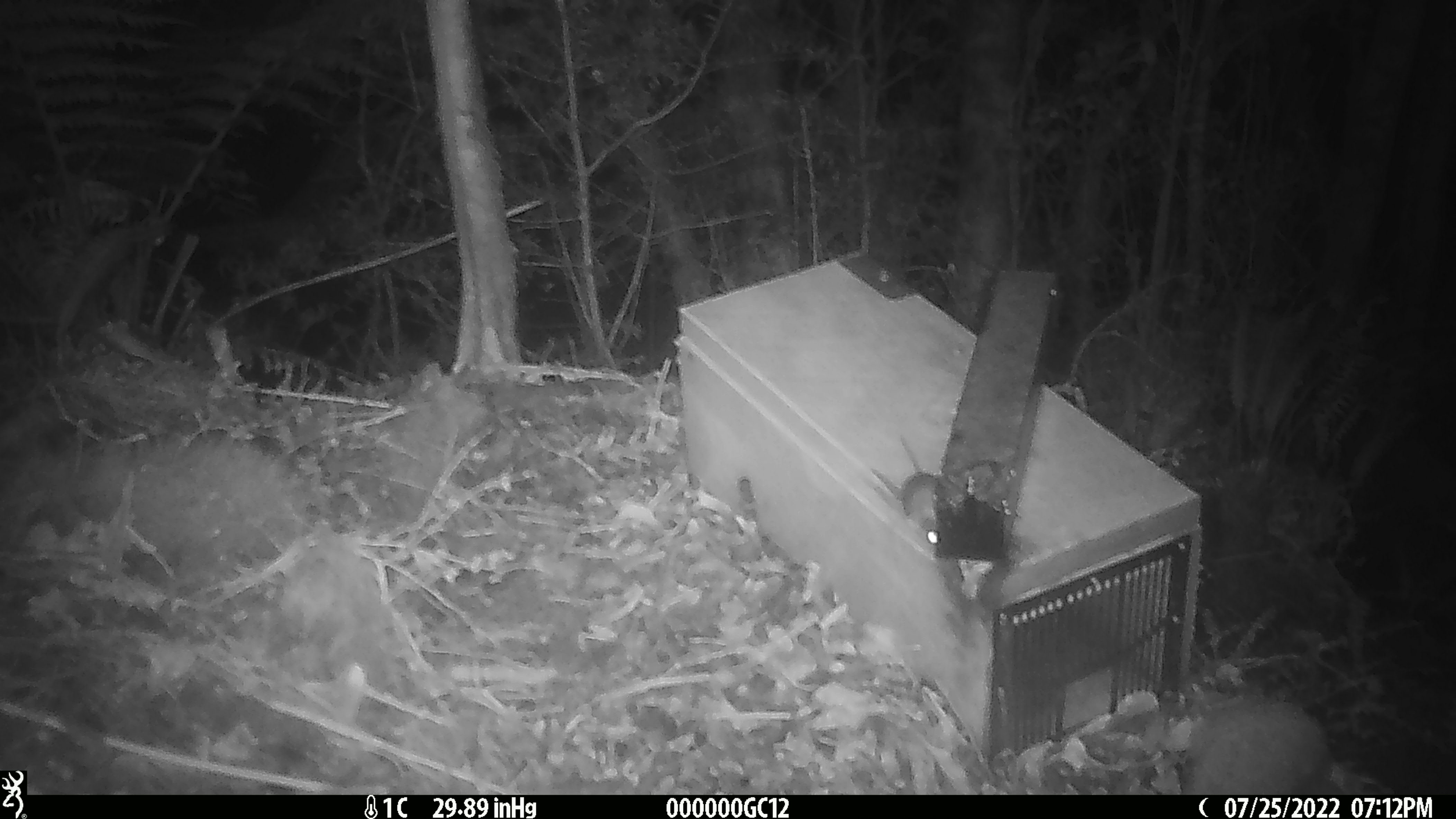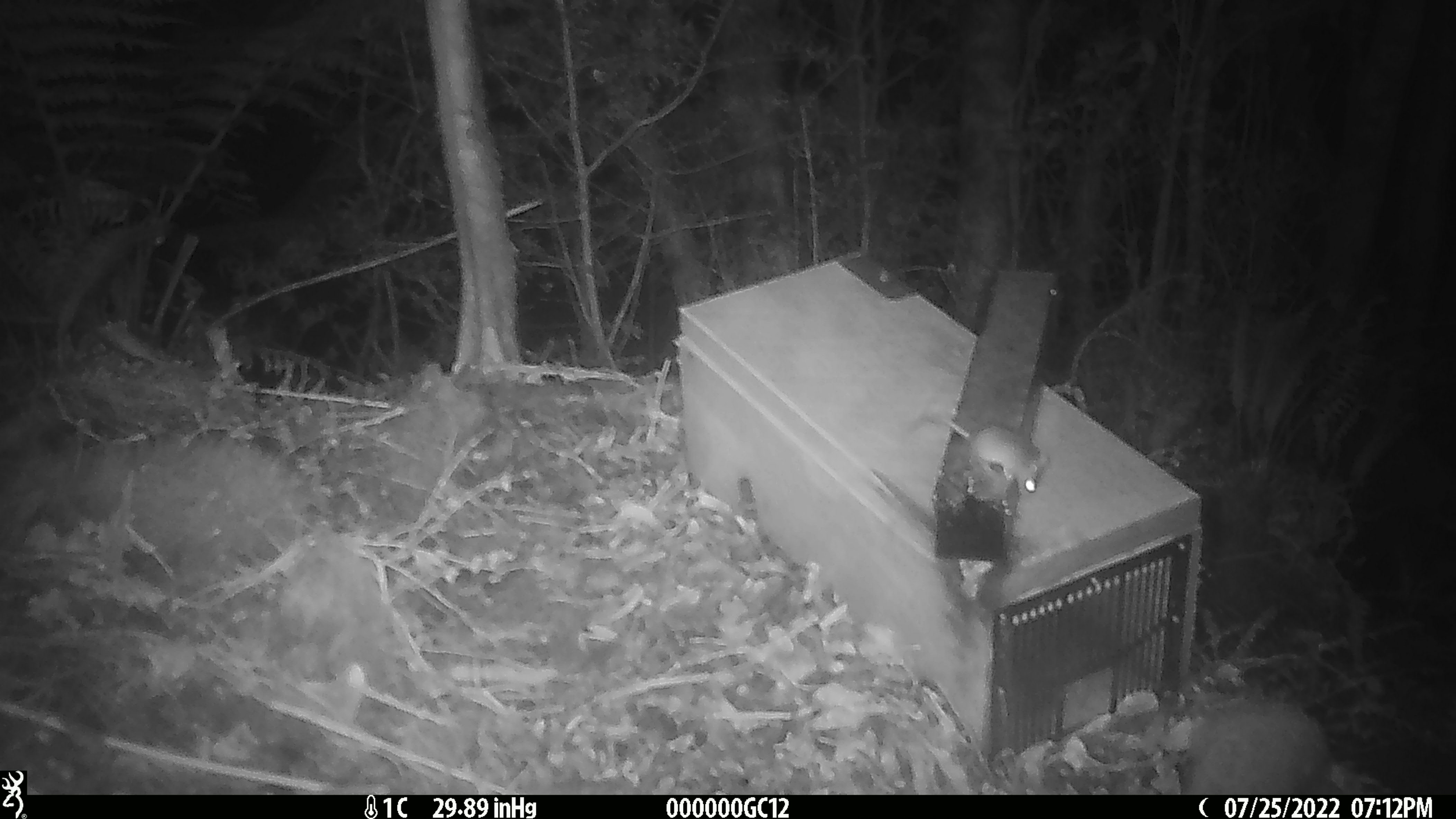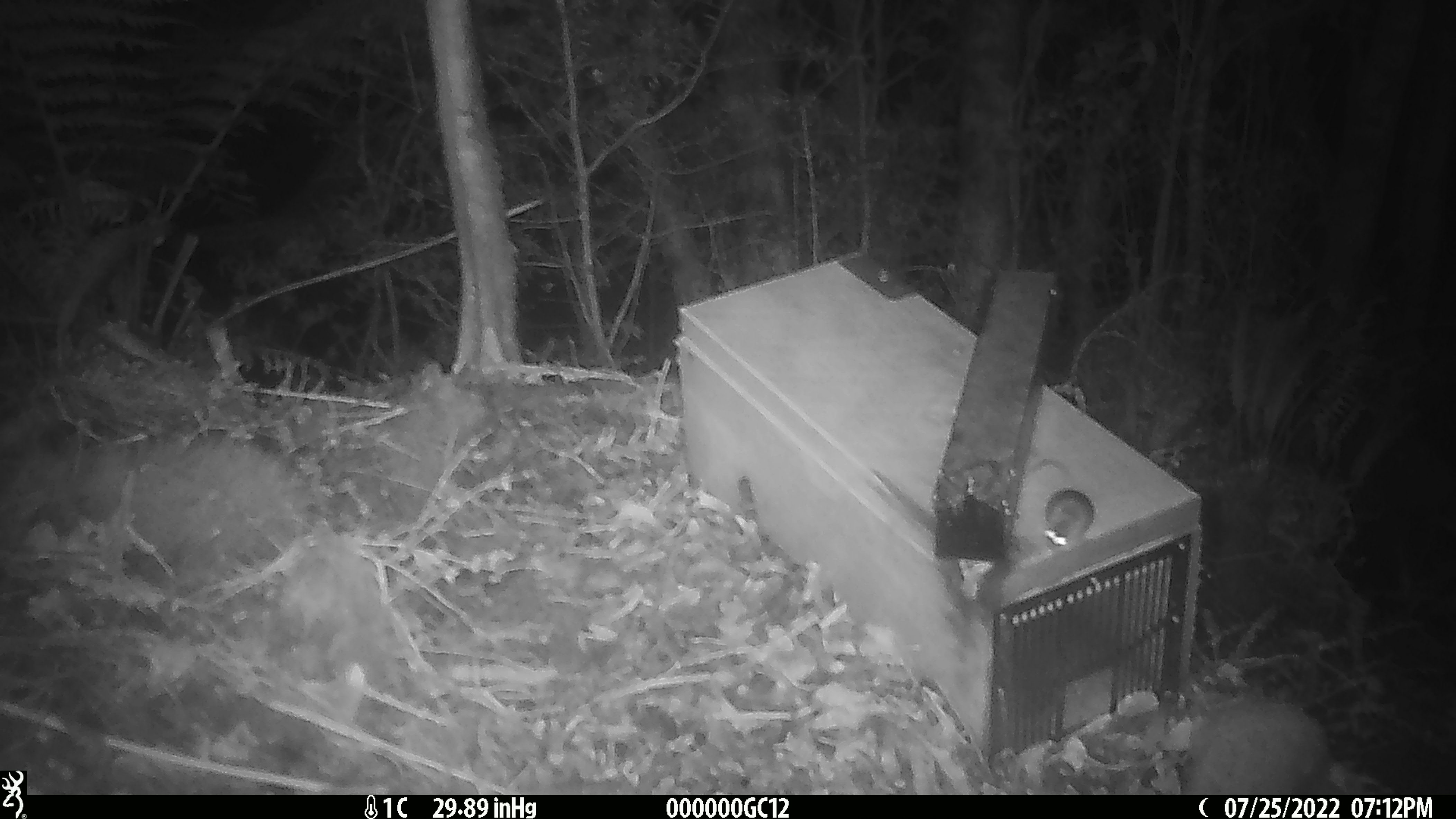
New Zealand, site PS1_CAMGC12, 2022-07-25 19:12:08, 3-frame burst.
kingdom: Animalia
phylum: Chordata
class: Mammalia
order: Rodentia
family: Muridae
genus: Mus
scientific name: Mus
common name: mouse